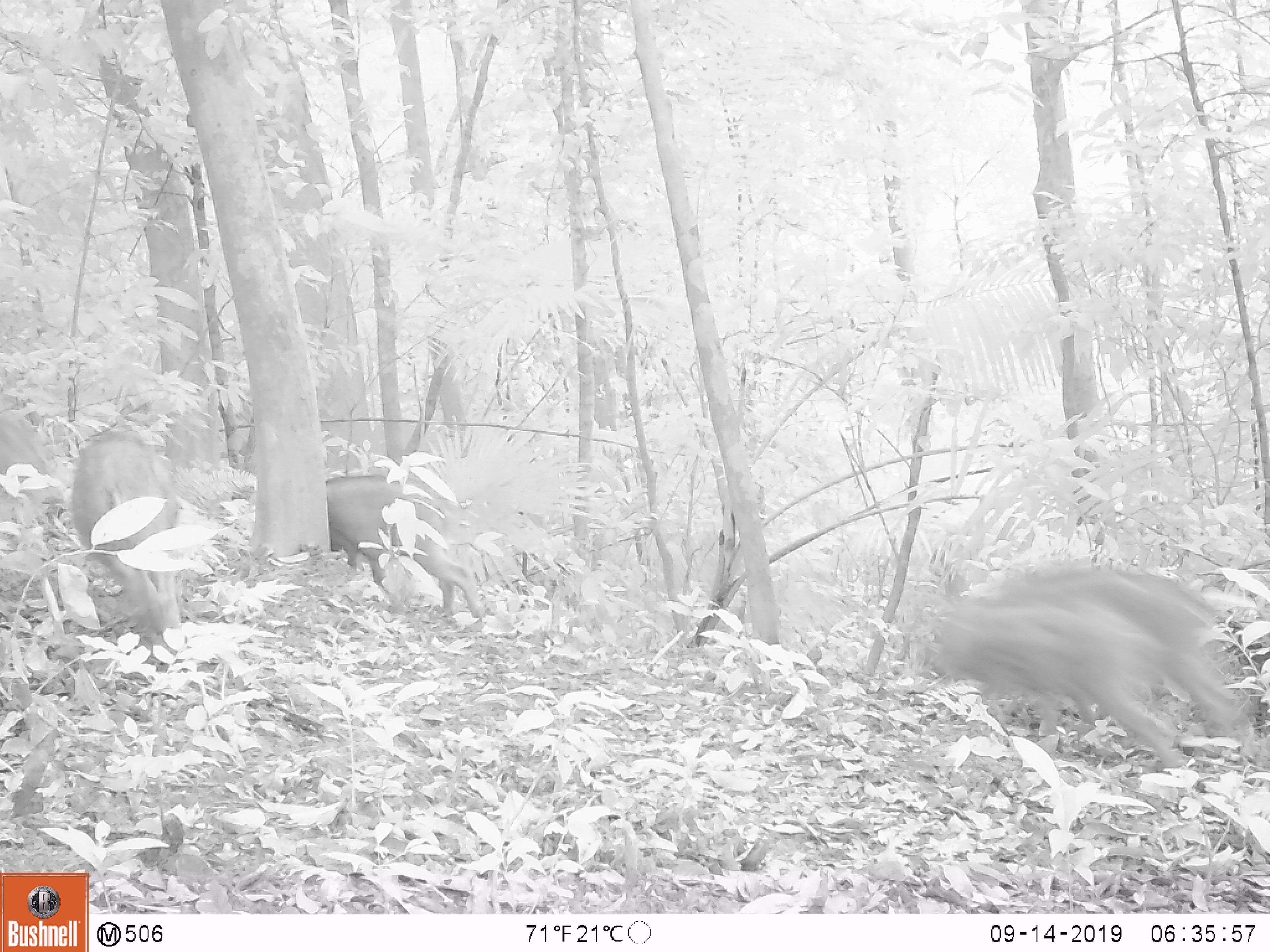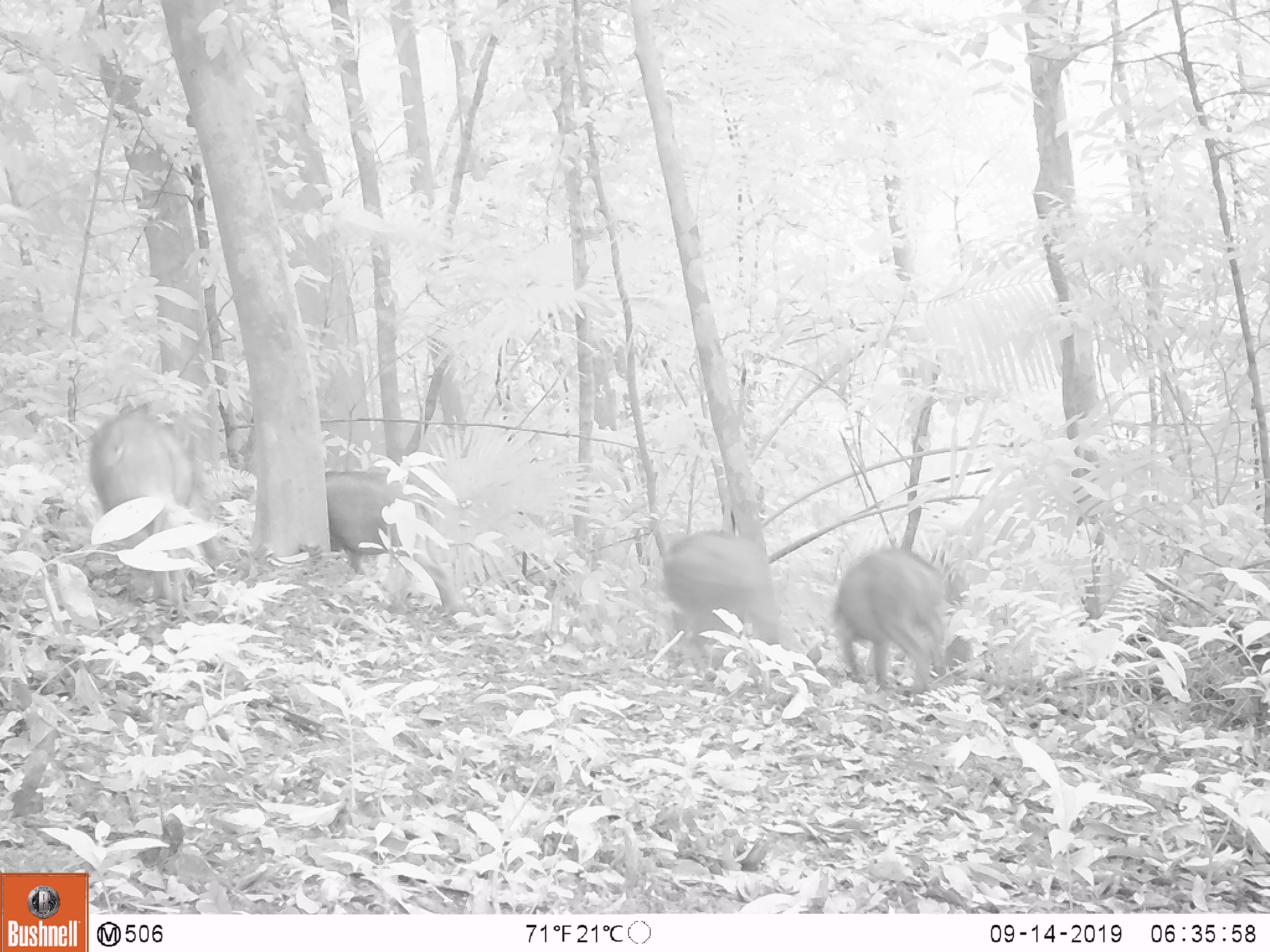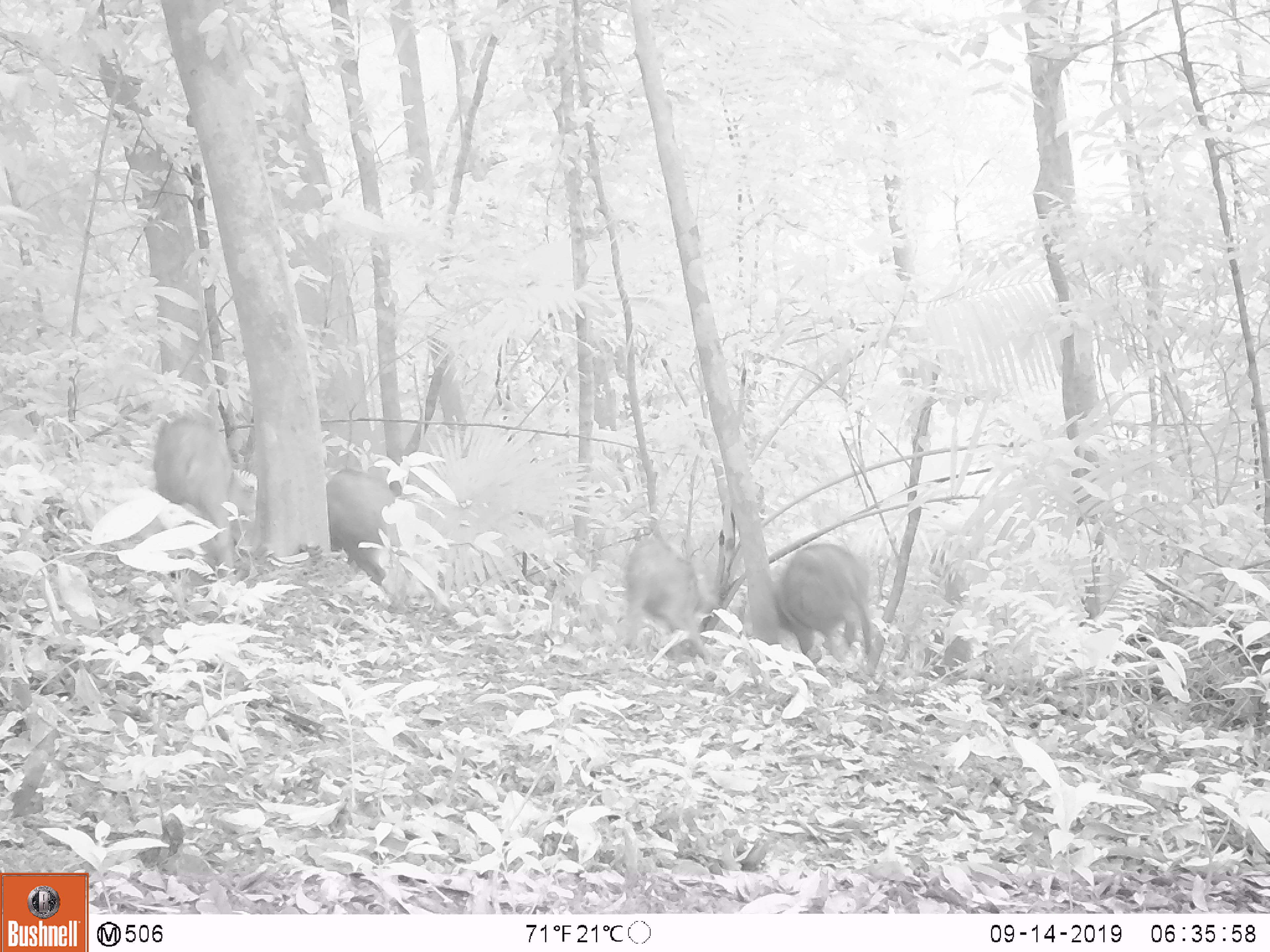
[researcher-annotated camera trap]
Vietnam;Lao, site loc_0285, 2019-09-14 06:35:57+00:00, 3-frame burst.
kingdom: Animalia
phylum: Chordata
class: Mammalia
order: Artiodactyla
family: Suidae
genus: Sus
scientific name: Sus scrofa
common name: eurasian wild pig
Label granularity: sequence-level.